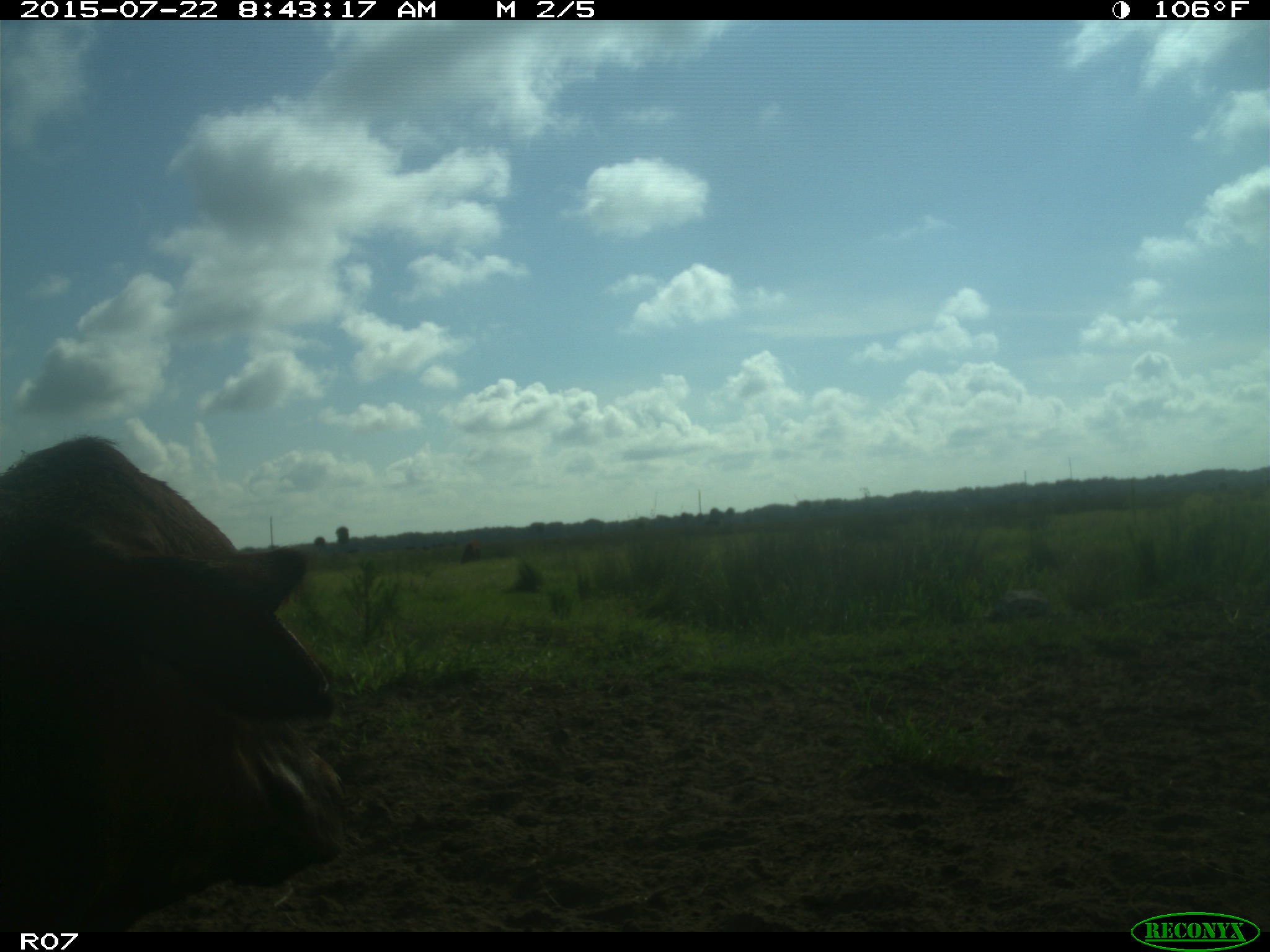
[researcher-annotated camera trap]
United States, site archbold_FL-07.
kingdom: Animalia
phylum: Chordata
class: Mammalia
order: Artiodactyla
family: Cervidae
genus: Odocoileus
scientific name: Odocoileus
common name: deer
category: unidentified deer